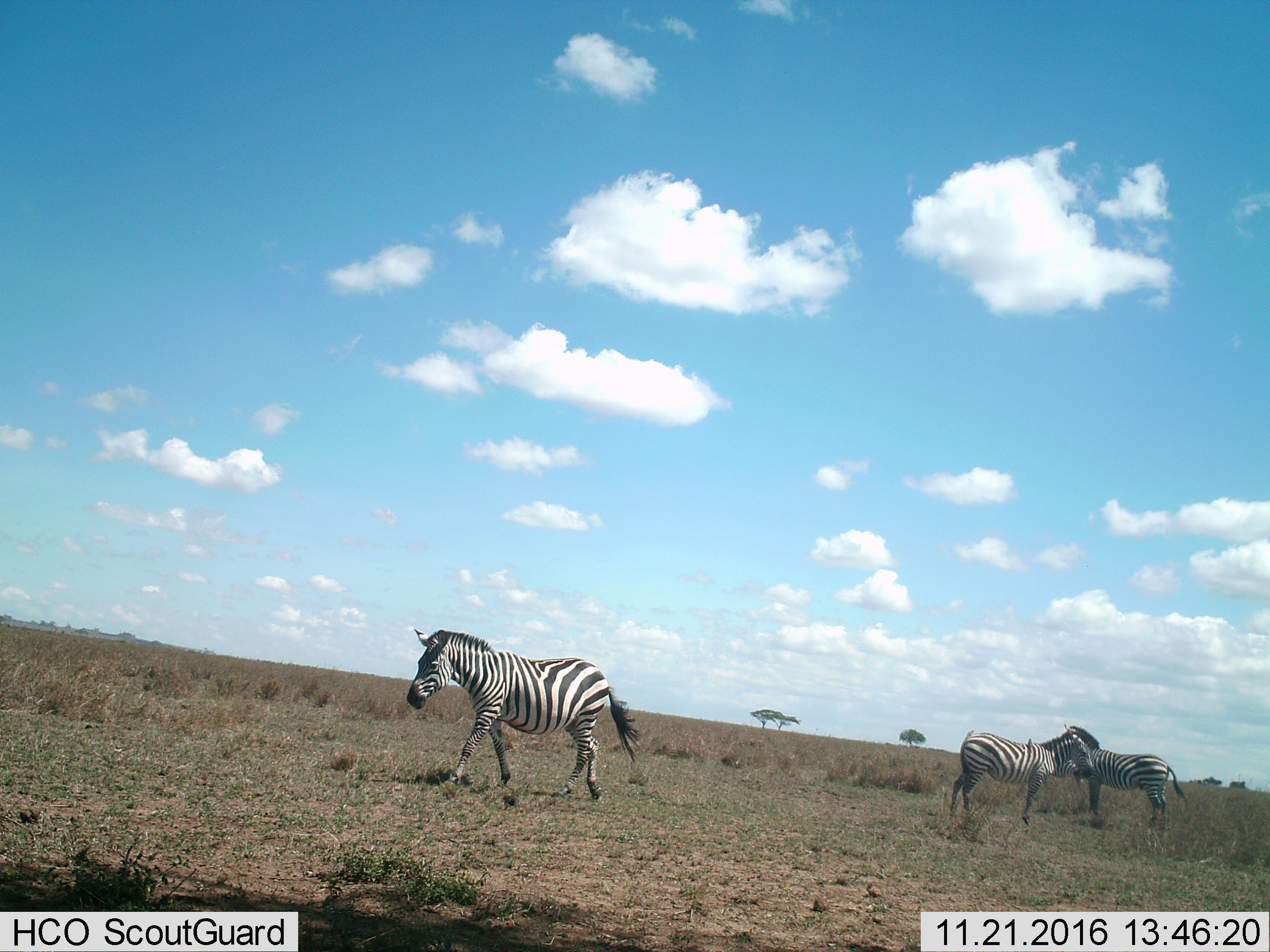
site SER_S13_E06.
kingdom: Animalia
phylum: Chordata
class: Mammalia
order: Perissodactyla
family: Equidae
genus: Equus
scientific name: Equus quagga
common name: plains zebra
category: zebraplains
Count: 3.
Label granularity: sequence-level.